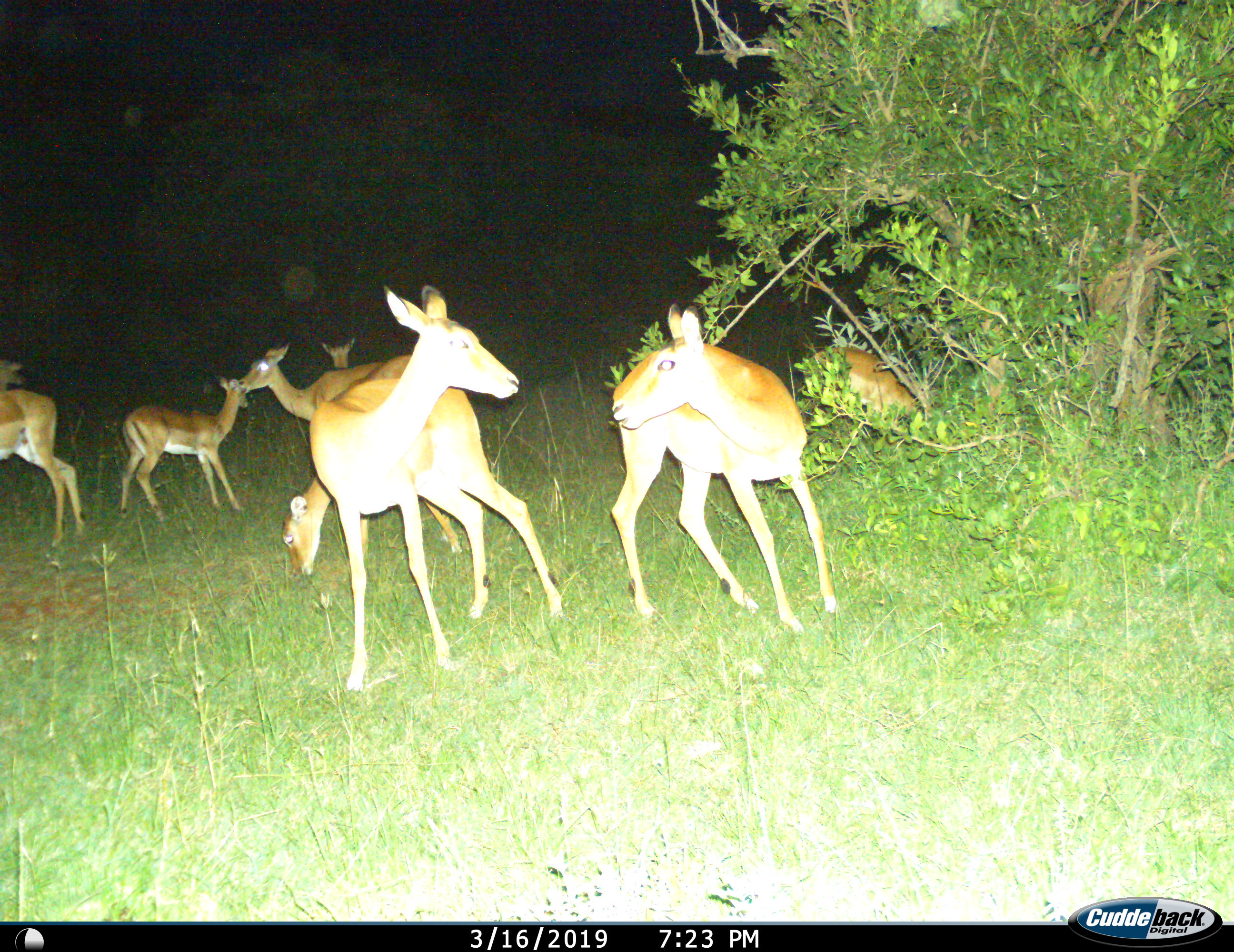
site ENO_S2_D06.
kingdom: Animalia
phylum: Chordata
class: Mammalia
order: Artiodactyla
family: Bovidae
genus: Aepyceros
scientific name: Aepyceros melampus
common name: impala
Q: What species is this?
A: Impala (Aepyceros melampus).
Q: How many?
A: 8.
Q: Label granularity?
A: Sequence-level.